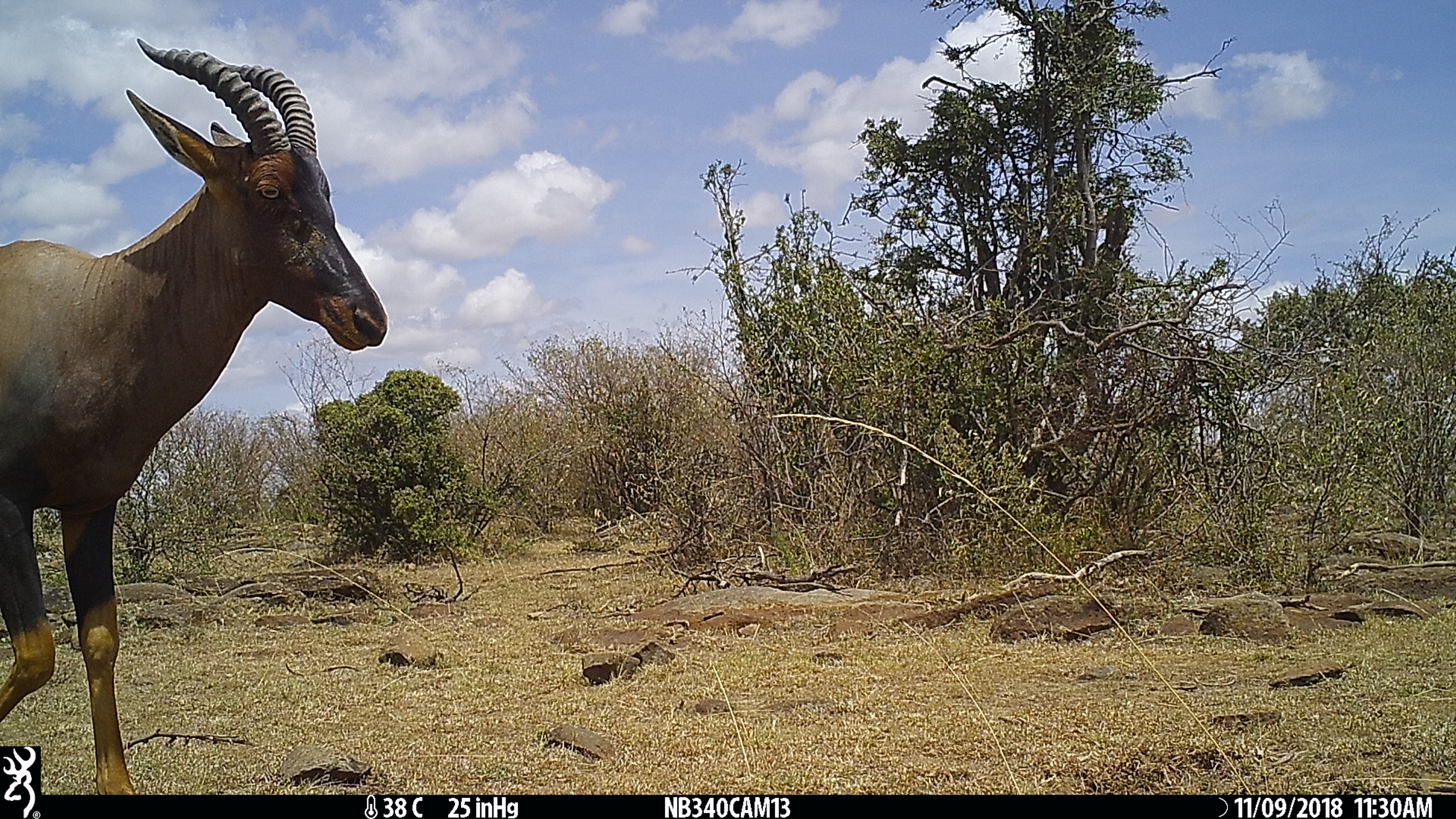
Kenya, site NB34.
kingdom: Animalia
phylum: Chordata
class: Mammalia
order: Artiodactyla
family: Bovidae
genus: Damaliscus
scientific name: Damaliscus lunatus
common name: topi